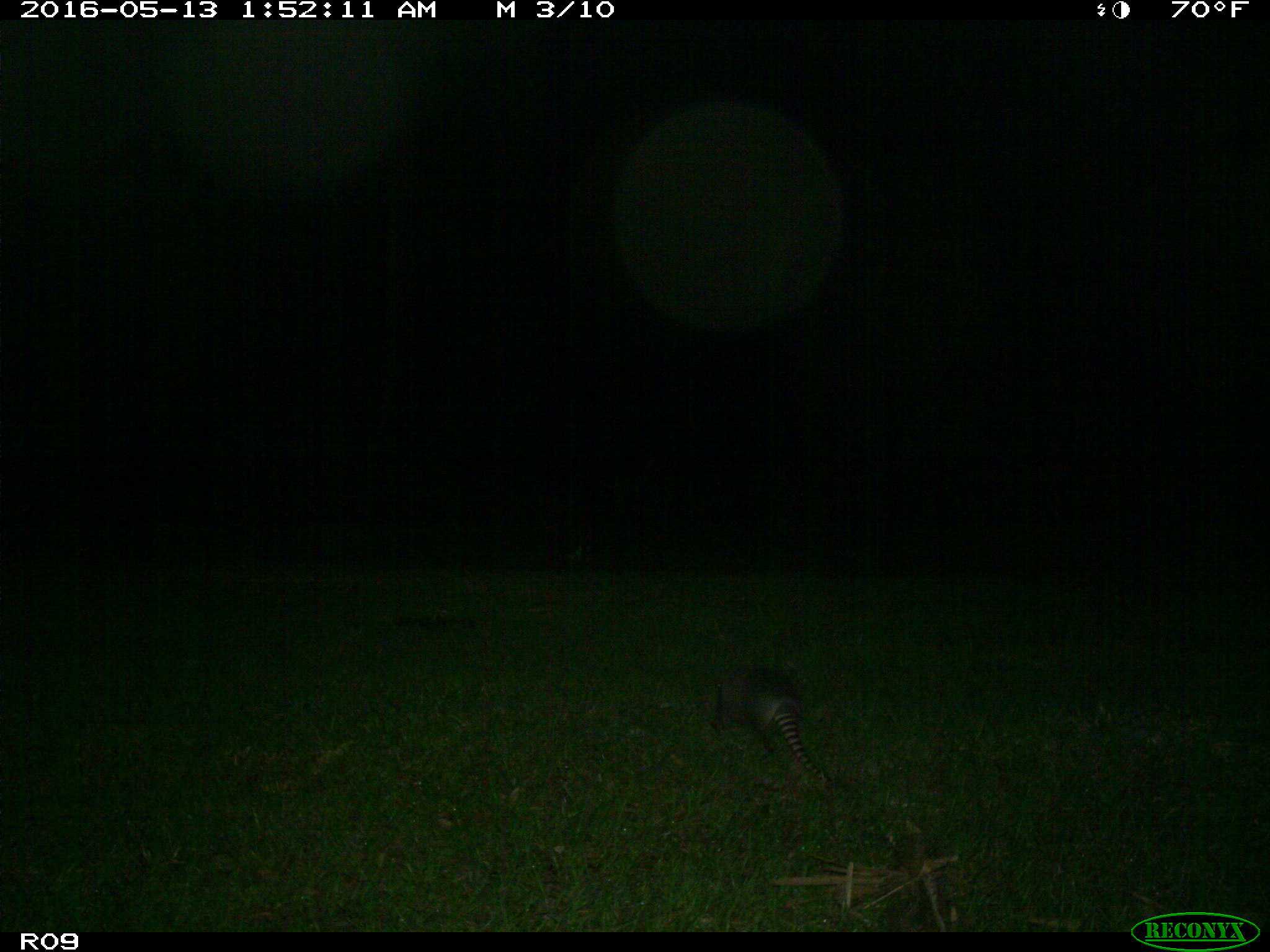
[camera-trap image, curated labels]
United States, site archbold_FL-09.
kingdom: Animalia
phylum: Chordata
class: Mammalia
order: Cingulata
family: Dasypodidae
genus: Dasypus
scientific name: Dasypus novemcinctus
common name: nine-banded armadillo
Dasypus novemcinctus (nine-banded armadillo).